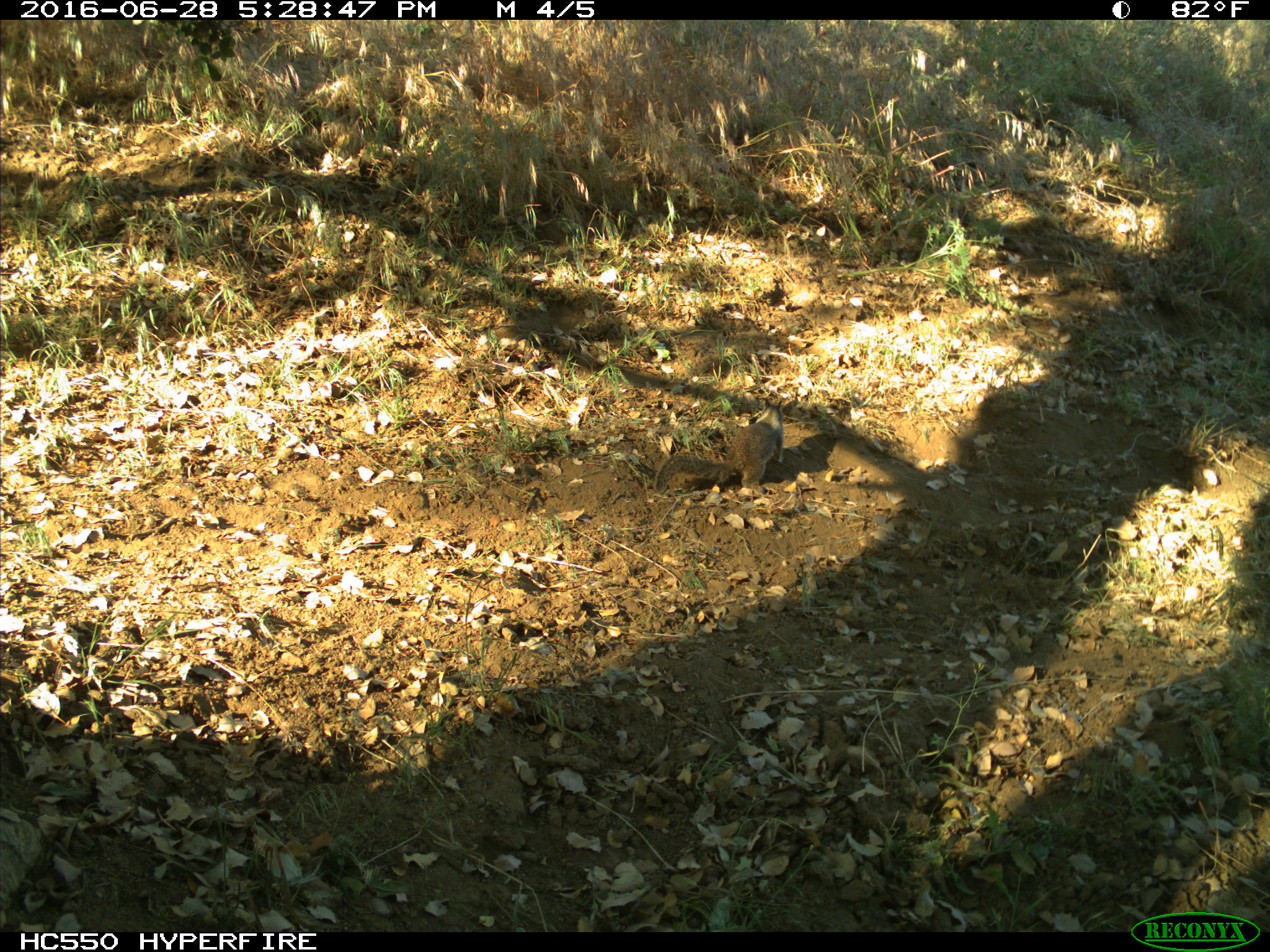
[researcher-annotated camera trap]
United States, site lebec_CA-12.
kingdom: Animalia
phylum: Chordata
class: Mammalia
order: Rodentia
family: Sciuridae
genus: Otospermophilus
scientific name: Otospermophilus beecheyi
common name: california ground squirrel